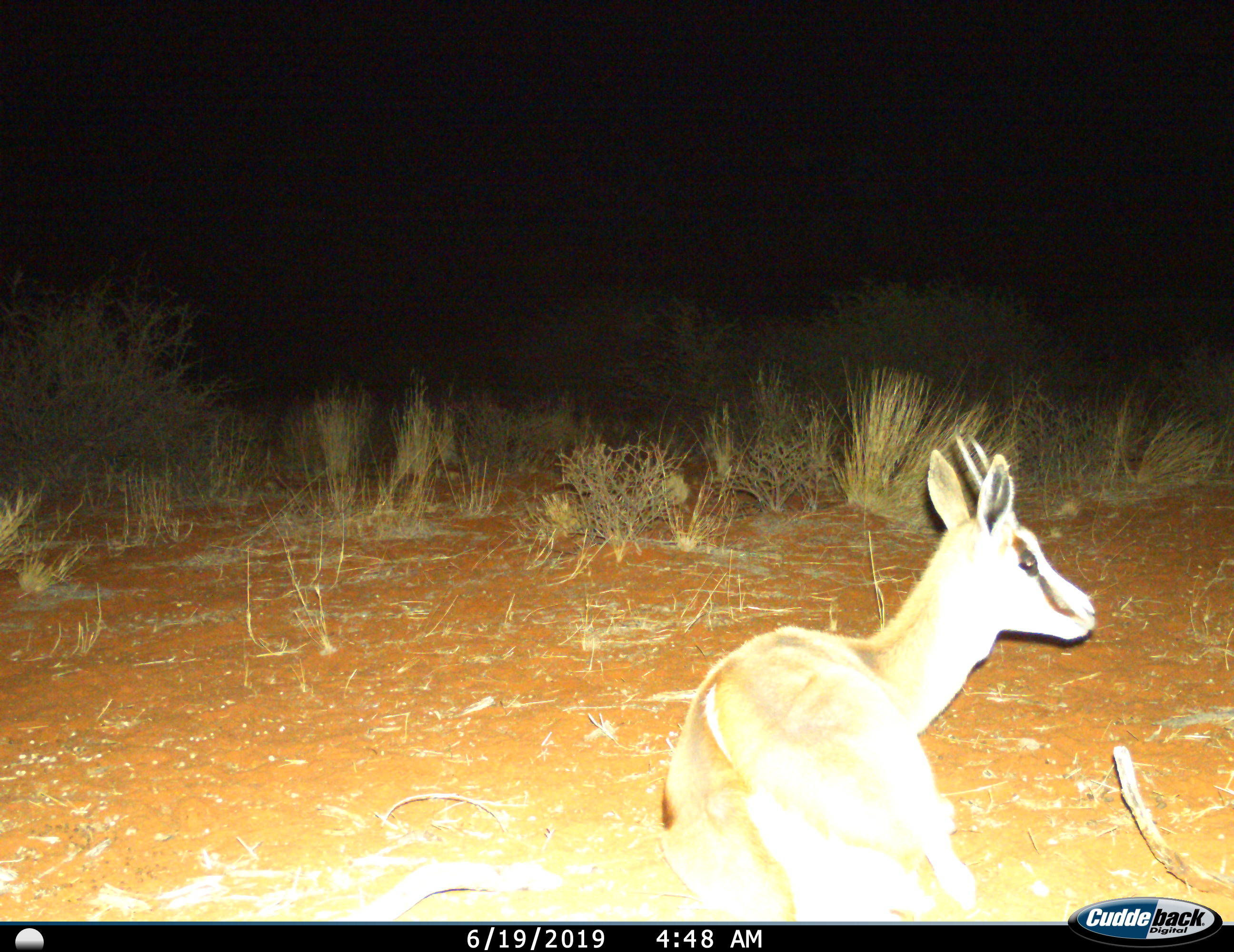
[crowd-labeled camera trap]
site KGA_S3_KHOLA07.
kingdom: Animalia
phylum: Chordata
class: Mammalia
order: Artiodactyla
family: Bovidae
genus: Antidorcas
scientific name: Antidorcas marsupialis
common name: springbok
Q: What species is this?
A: Springbok (Antidorcas marsupialis).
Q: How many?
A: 1.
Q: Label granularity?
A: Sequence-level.